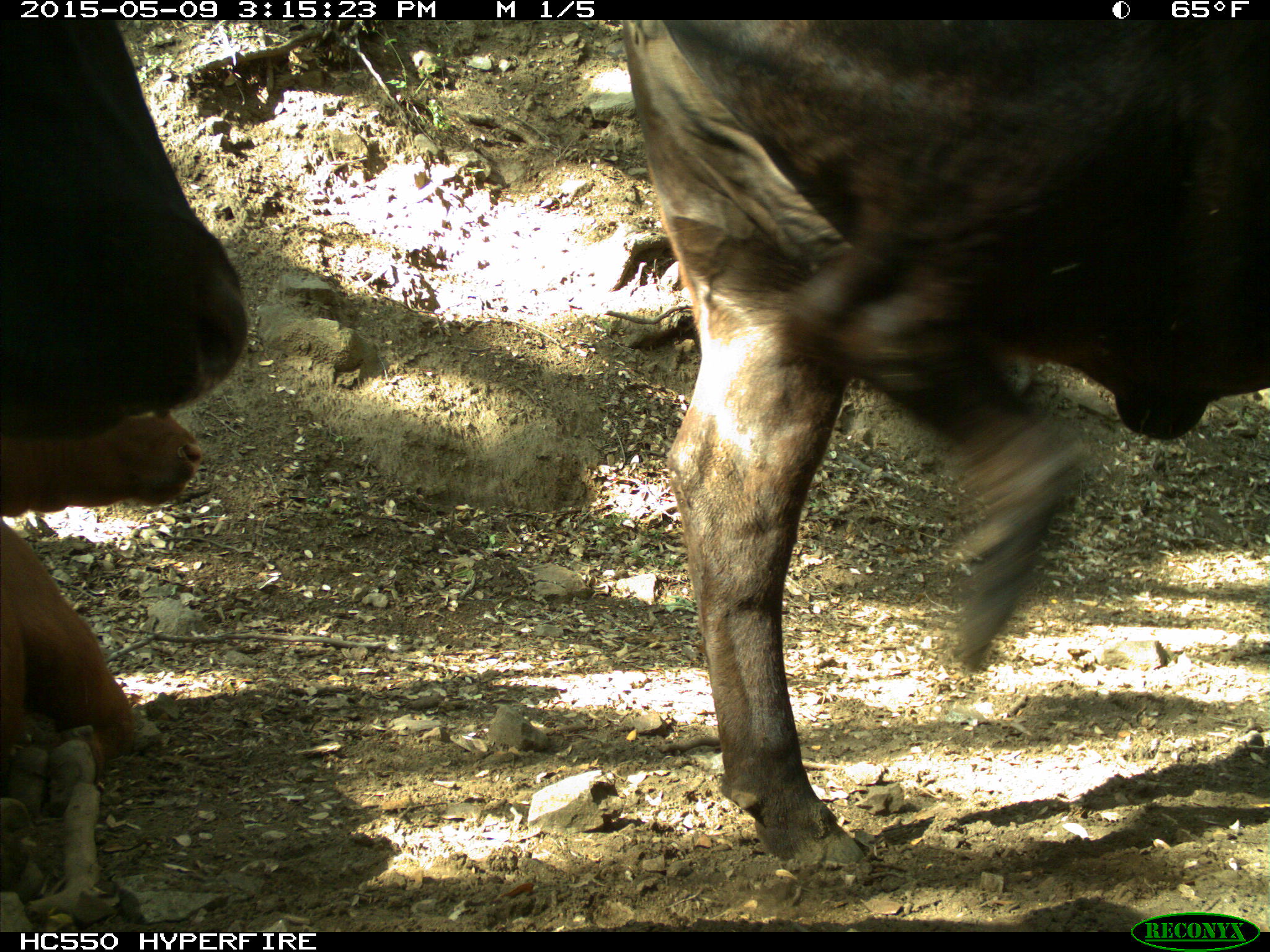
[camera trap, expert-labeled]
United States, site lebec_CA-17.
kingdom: Animalia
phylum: Chordata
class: Mammalia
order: Artiodactyla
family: Bovidae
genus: Bos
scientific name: Bos taurus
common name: domestic cow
Bos taurus (domestic cow).